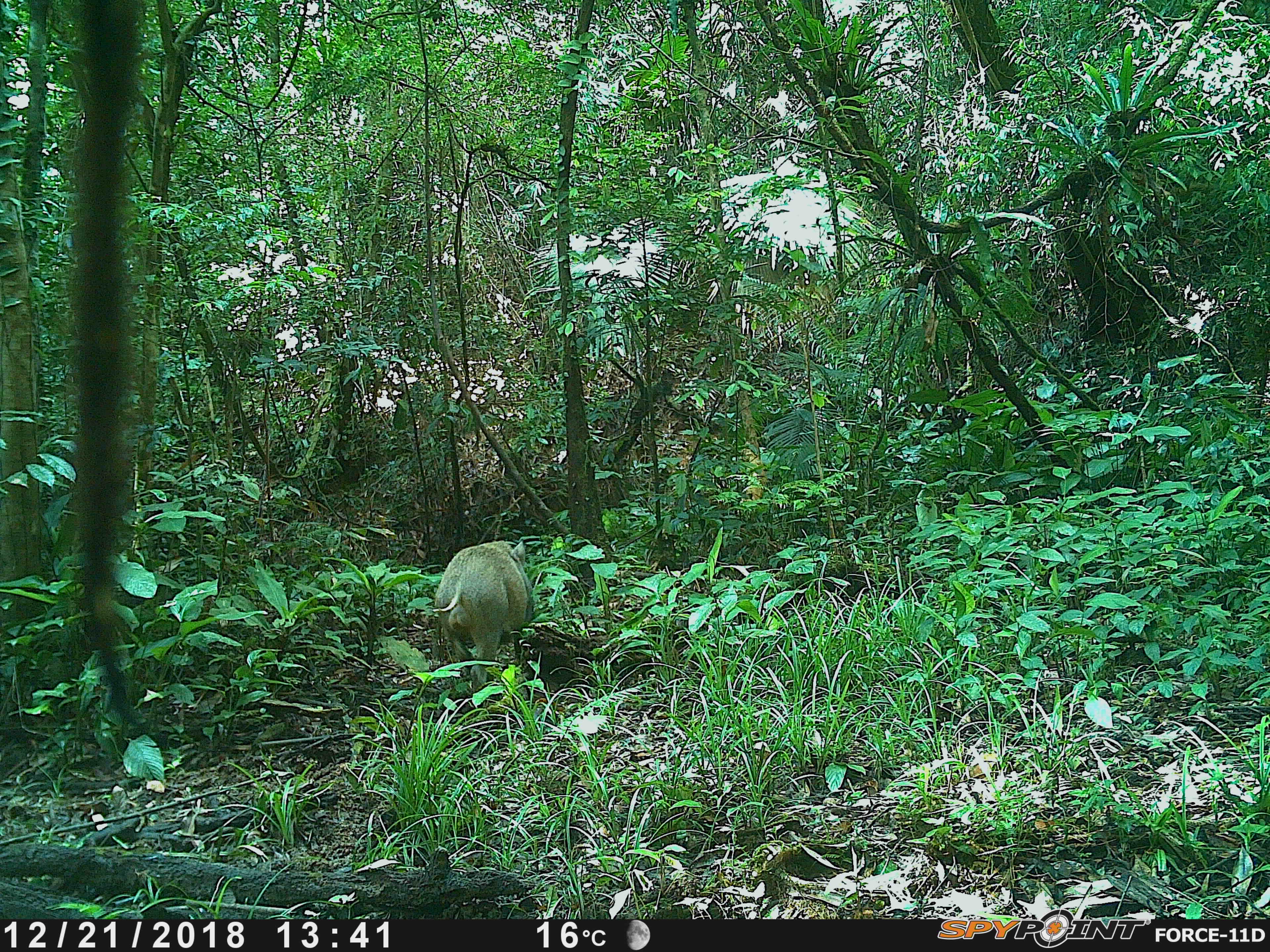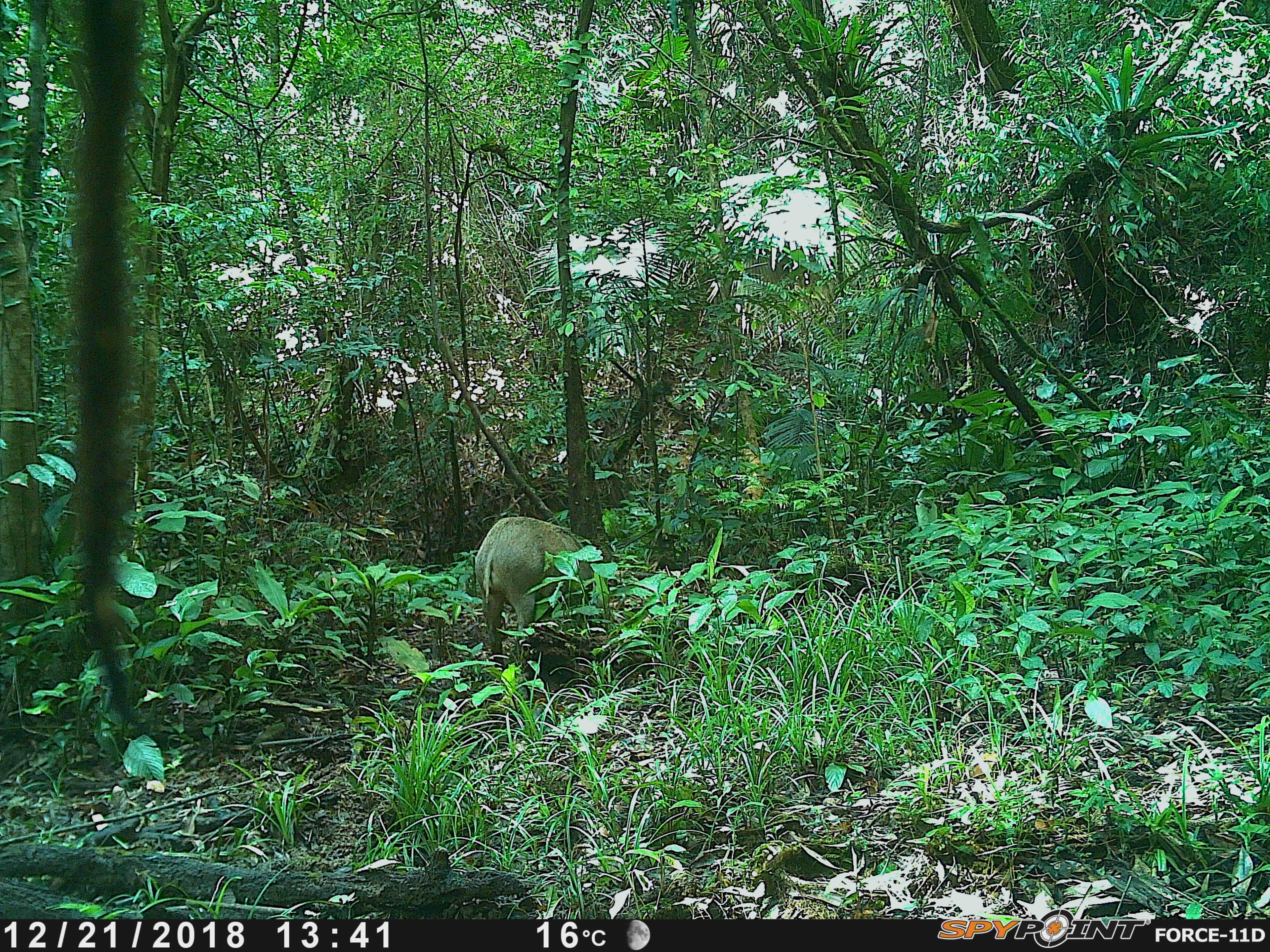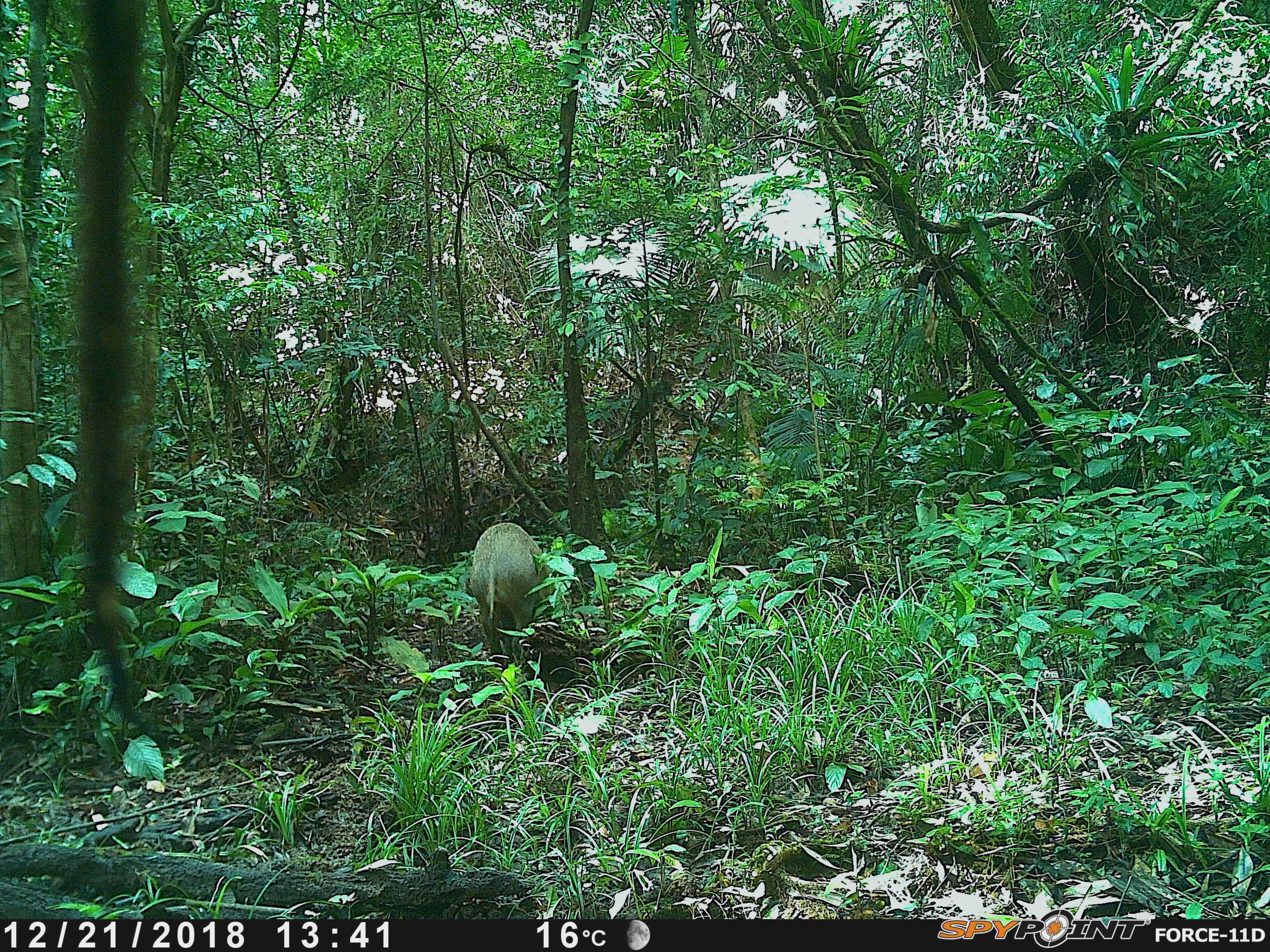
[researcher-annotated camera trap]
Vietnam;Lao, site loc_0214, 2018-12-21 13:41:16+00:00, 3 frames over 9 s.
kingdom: Animalia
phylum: Chordata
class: Mammalia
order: Artiodactyla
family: Suidae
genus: Sus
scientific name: Sus scrofa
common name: eurasian wild pig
Eurasian wild pig (Sus scrofa). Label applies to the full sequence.